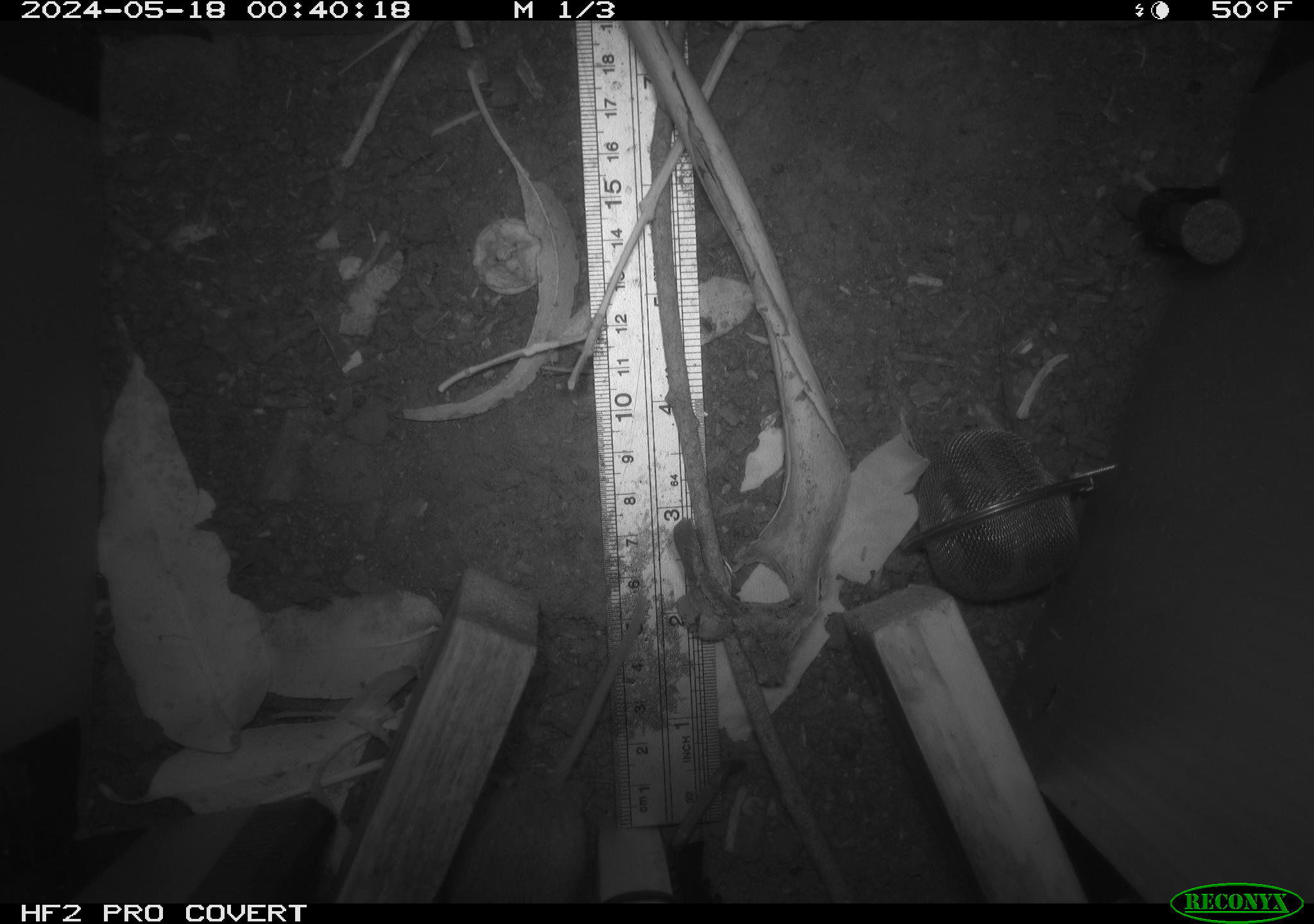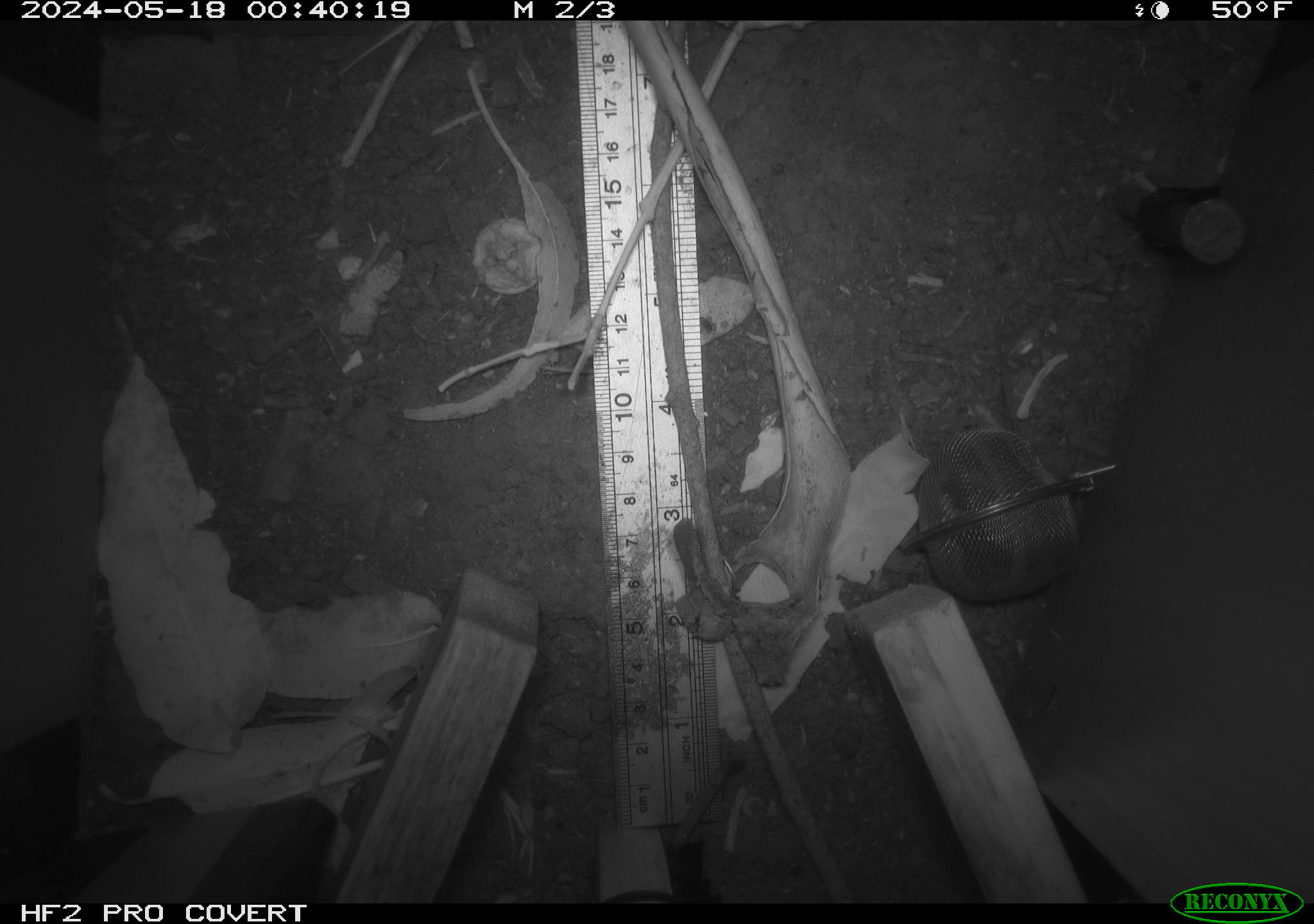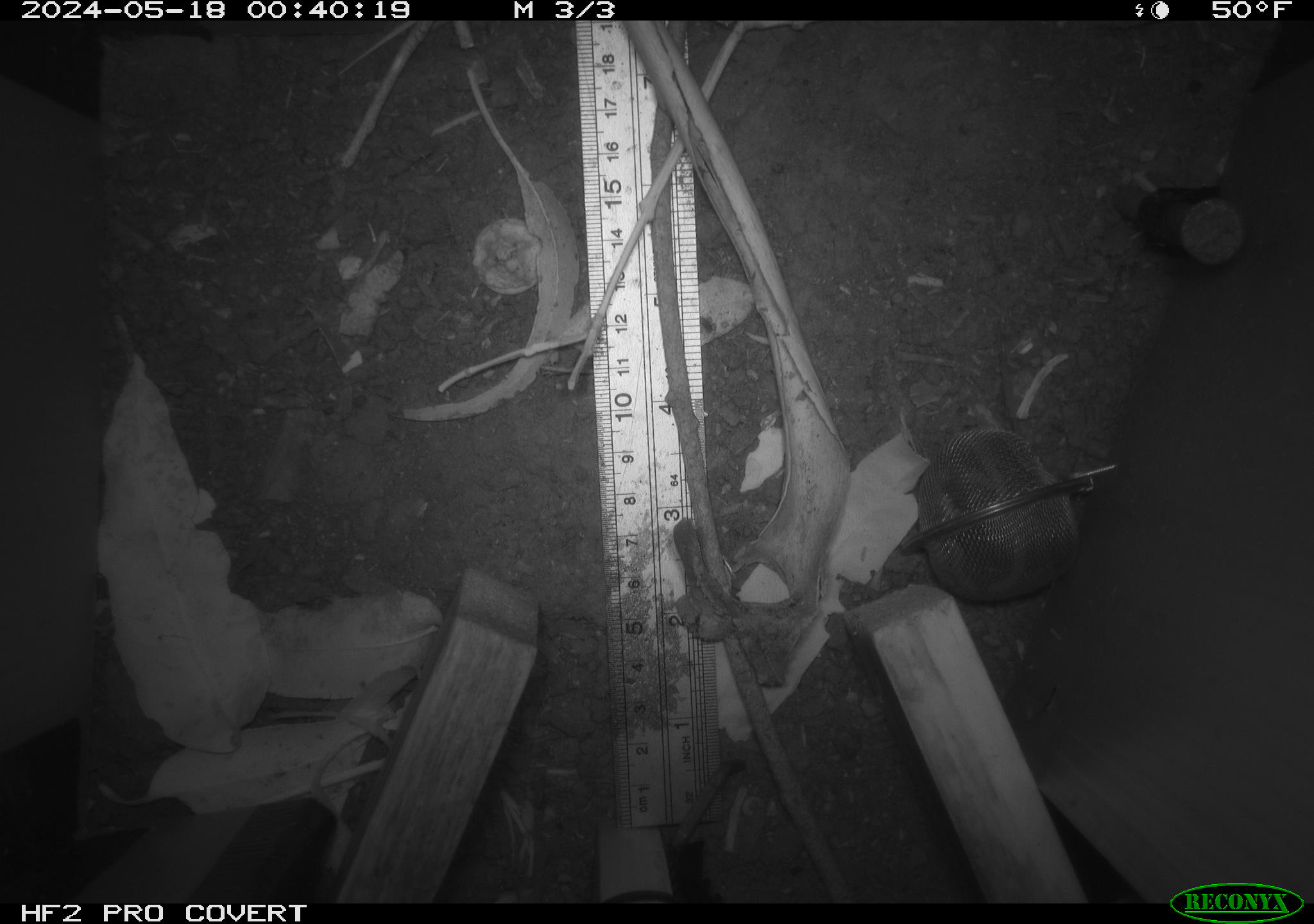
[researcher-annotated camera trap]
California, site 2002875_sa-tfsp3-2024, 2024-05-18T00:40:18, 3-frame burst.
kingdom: Animalia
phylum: Chordata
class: Mammalia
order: Rodentia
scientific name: Rodentia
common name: rodent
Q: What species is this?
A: Rodent (Rodentia).